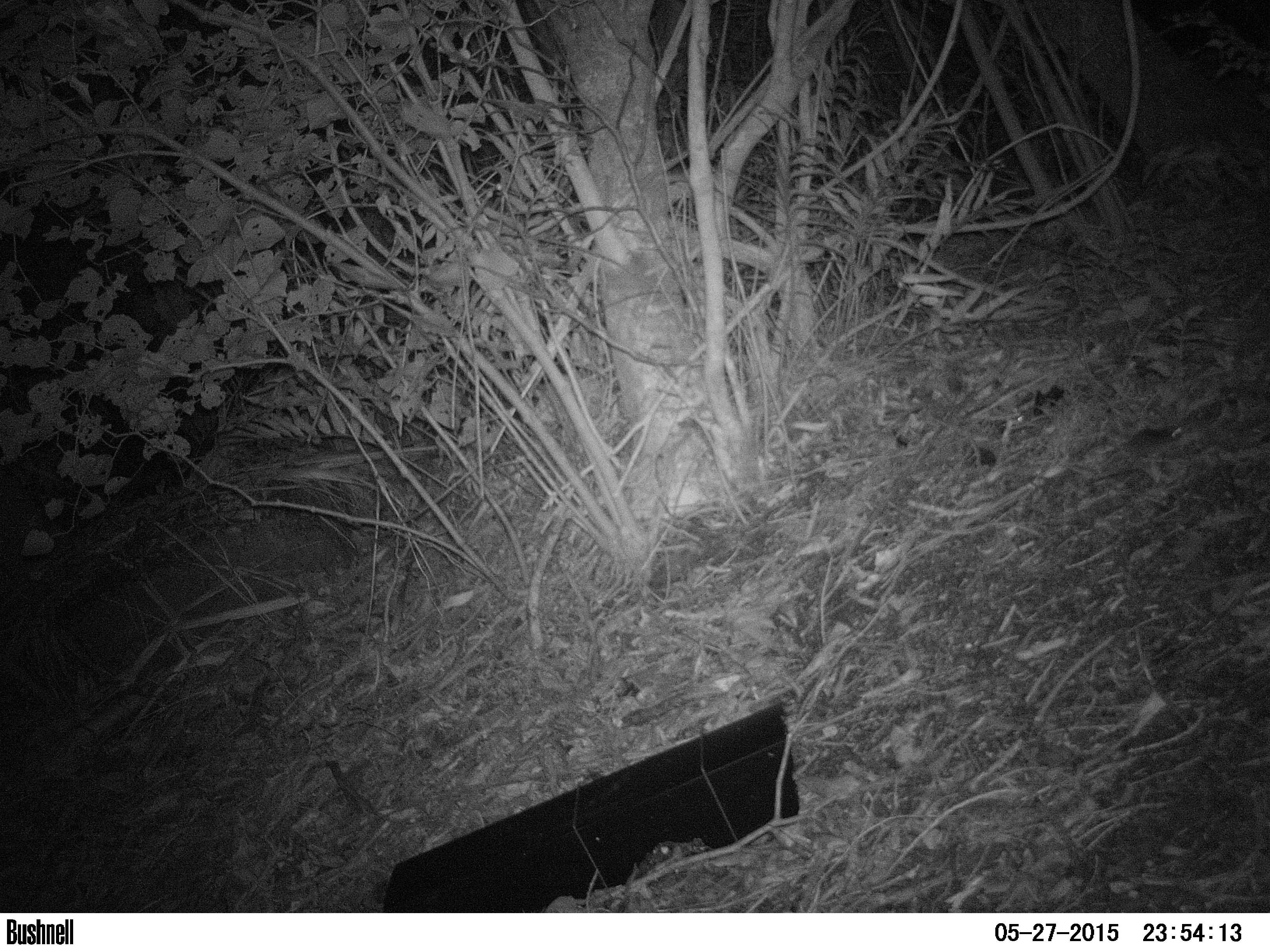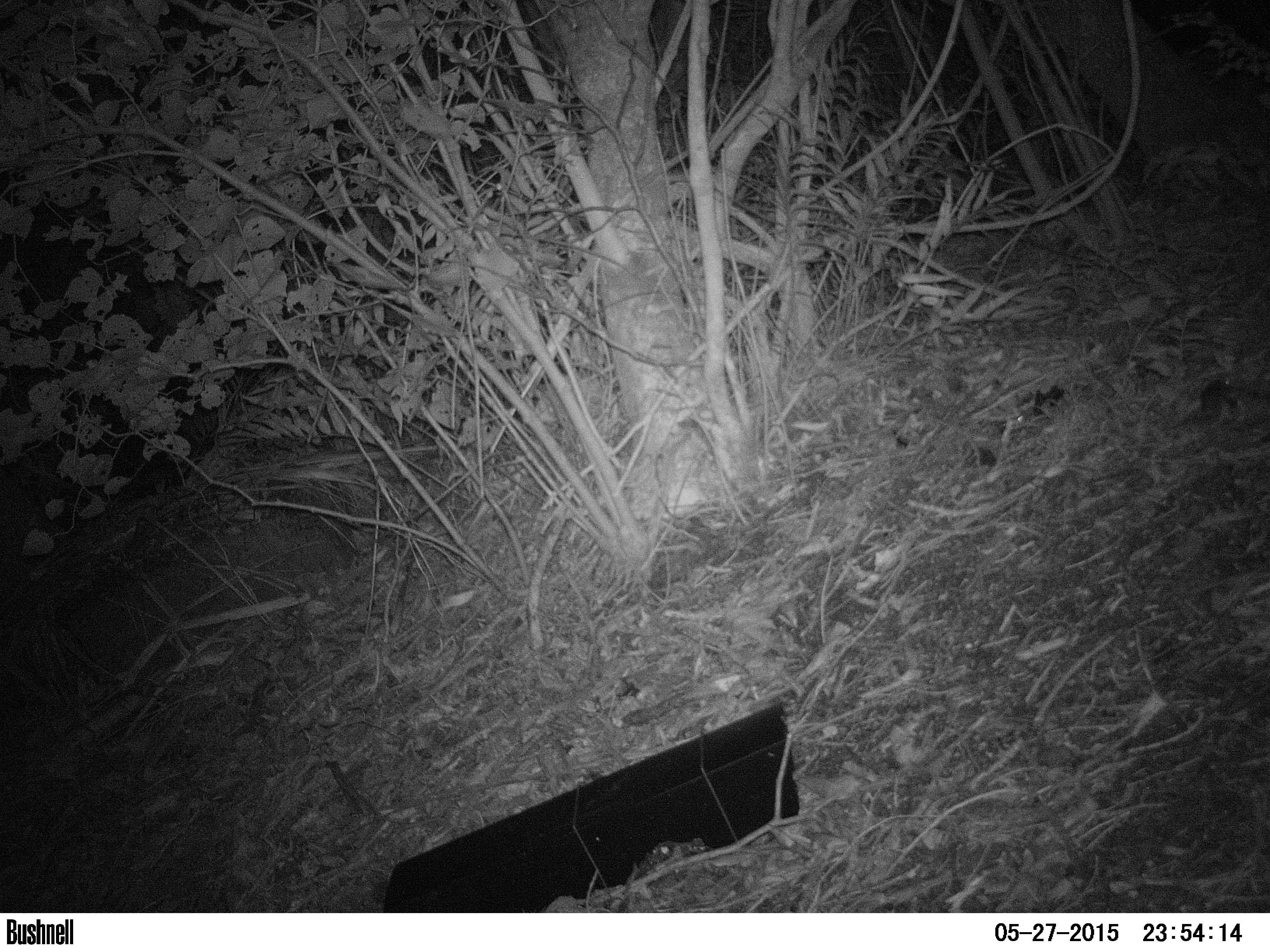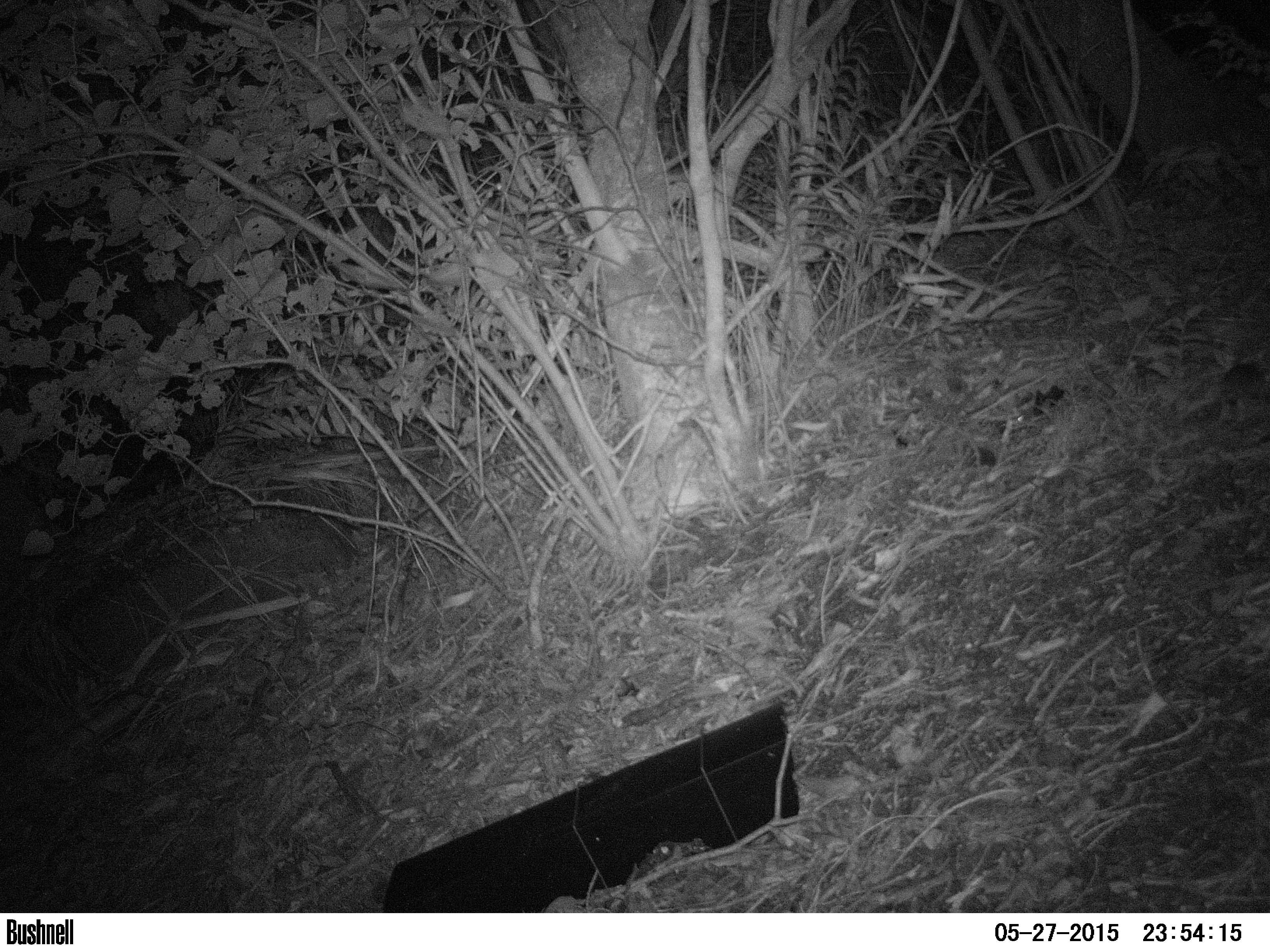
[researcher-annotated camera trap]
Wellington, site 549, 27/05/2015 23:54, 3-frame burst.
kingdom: Animalia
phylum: Chordata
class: Mammalia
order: Rodentia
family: Muridae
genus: Mus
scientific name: Mus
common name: mouse